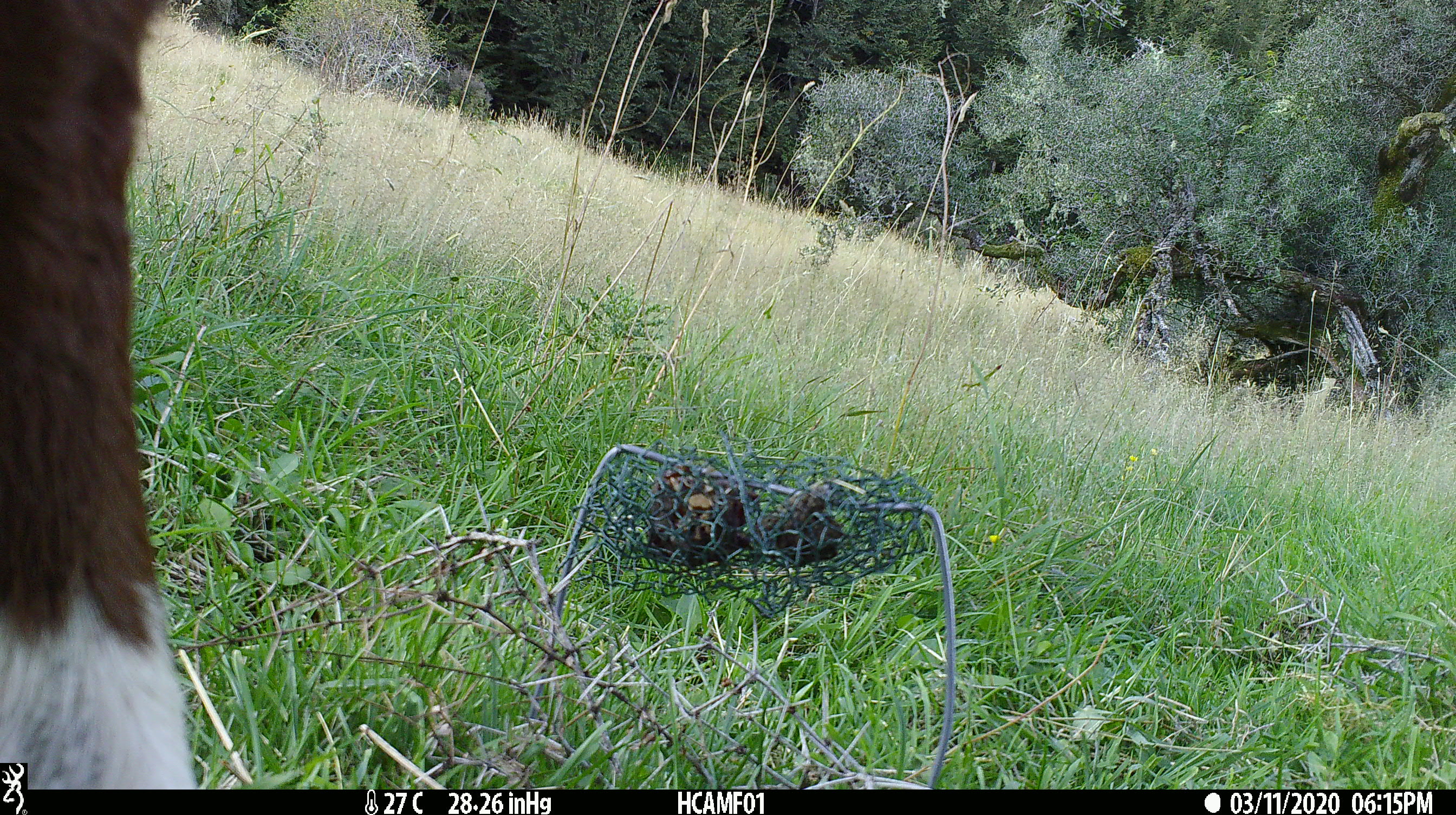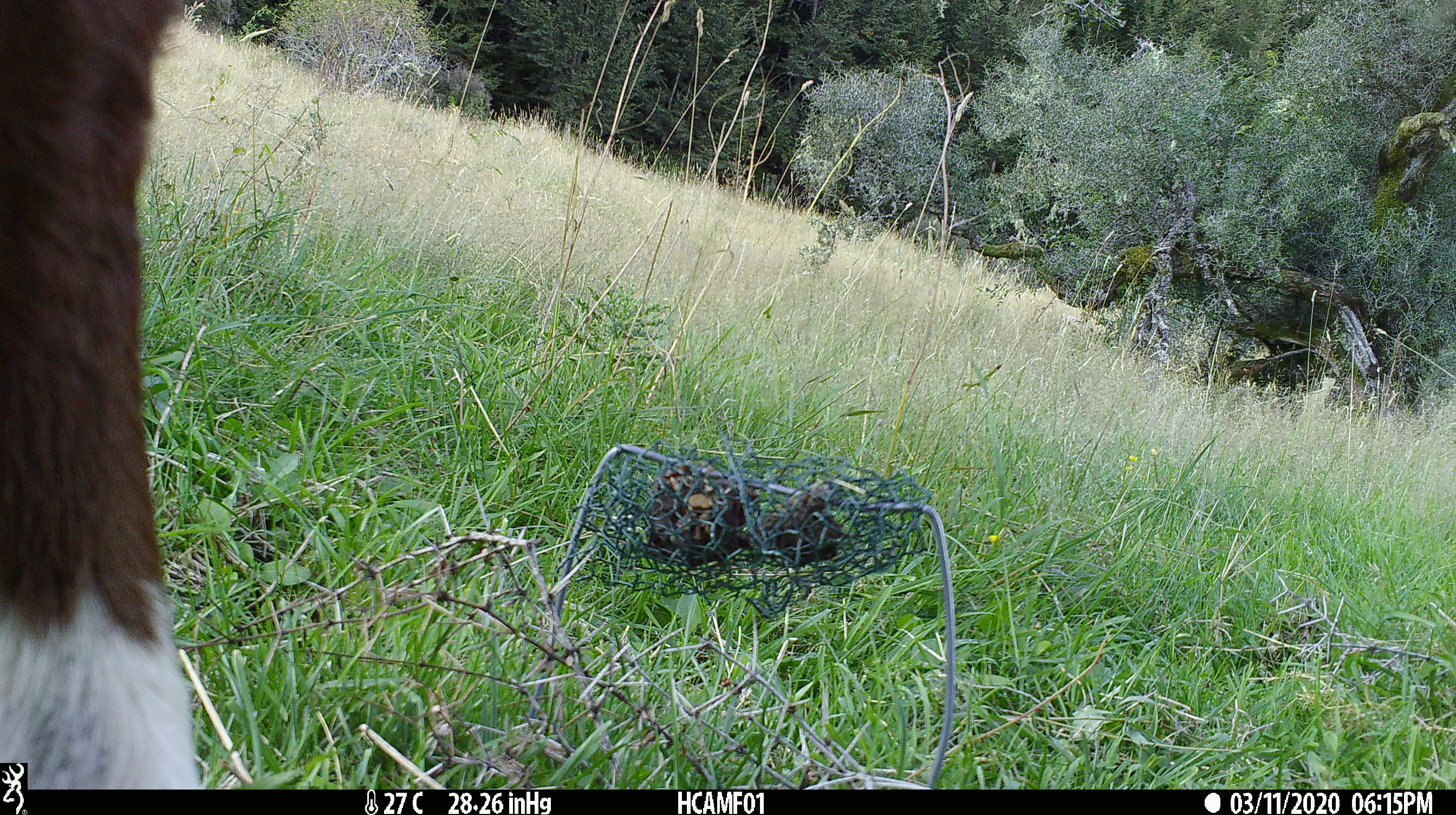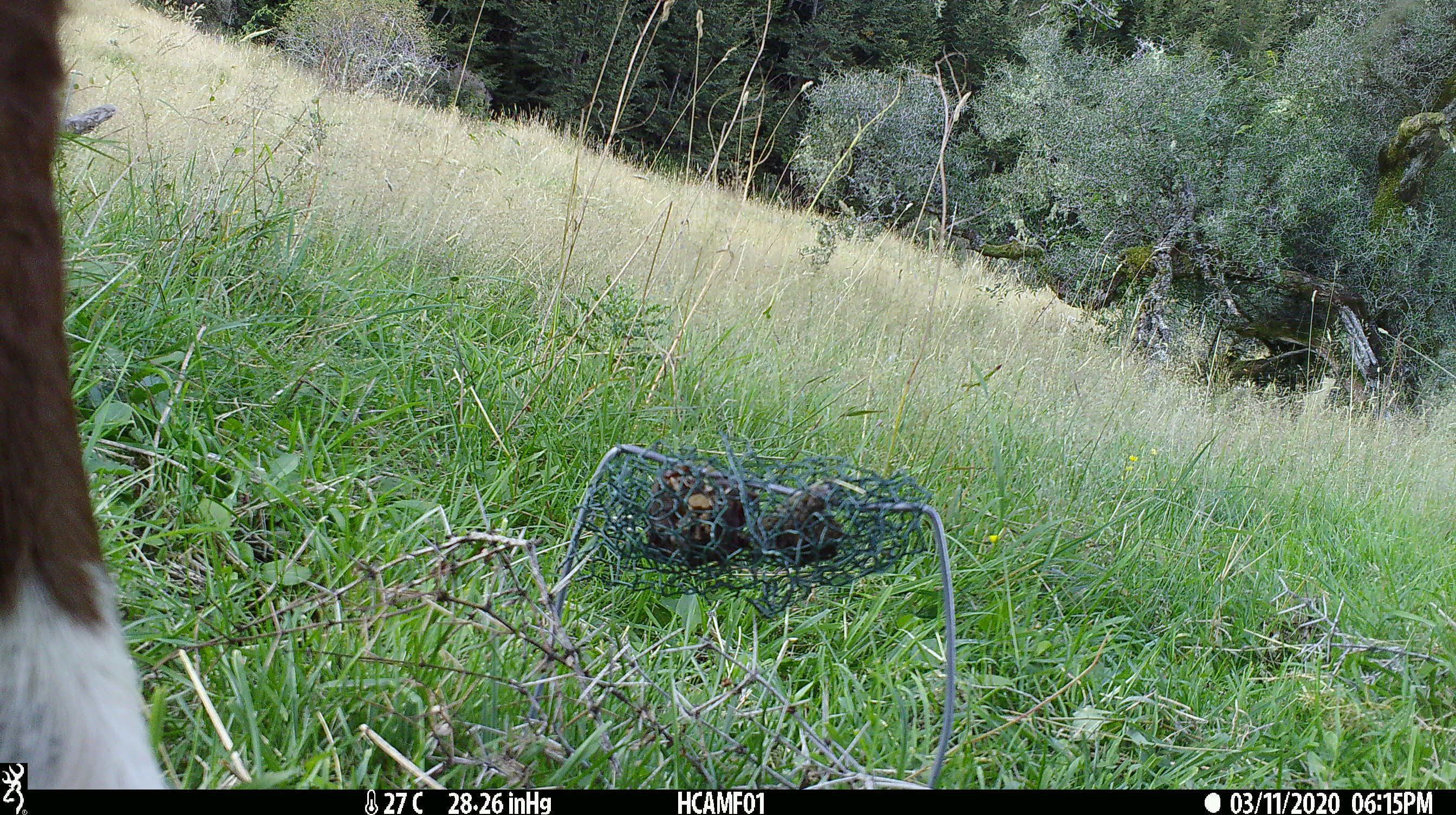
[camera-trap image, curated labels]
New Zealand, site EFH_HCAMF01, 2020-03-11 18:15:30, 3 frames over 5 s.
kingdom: Animalia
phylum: Chordata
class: Mammalia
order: Artiodactyla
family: Bovidae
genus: Bos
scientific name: Bos taurus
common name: domestic cow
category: cow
Cow (domestic cow) (Bos taurus).